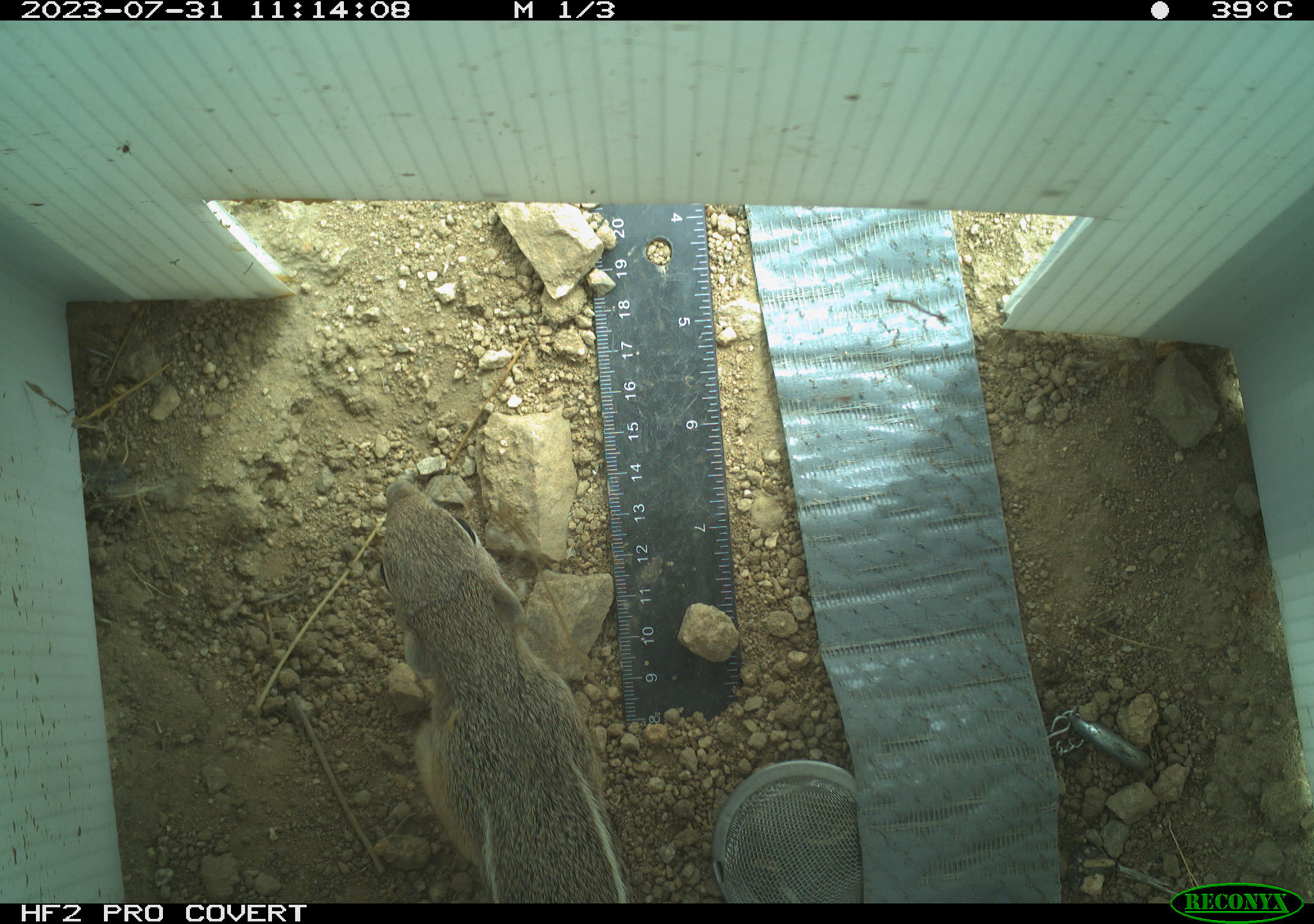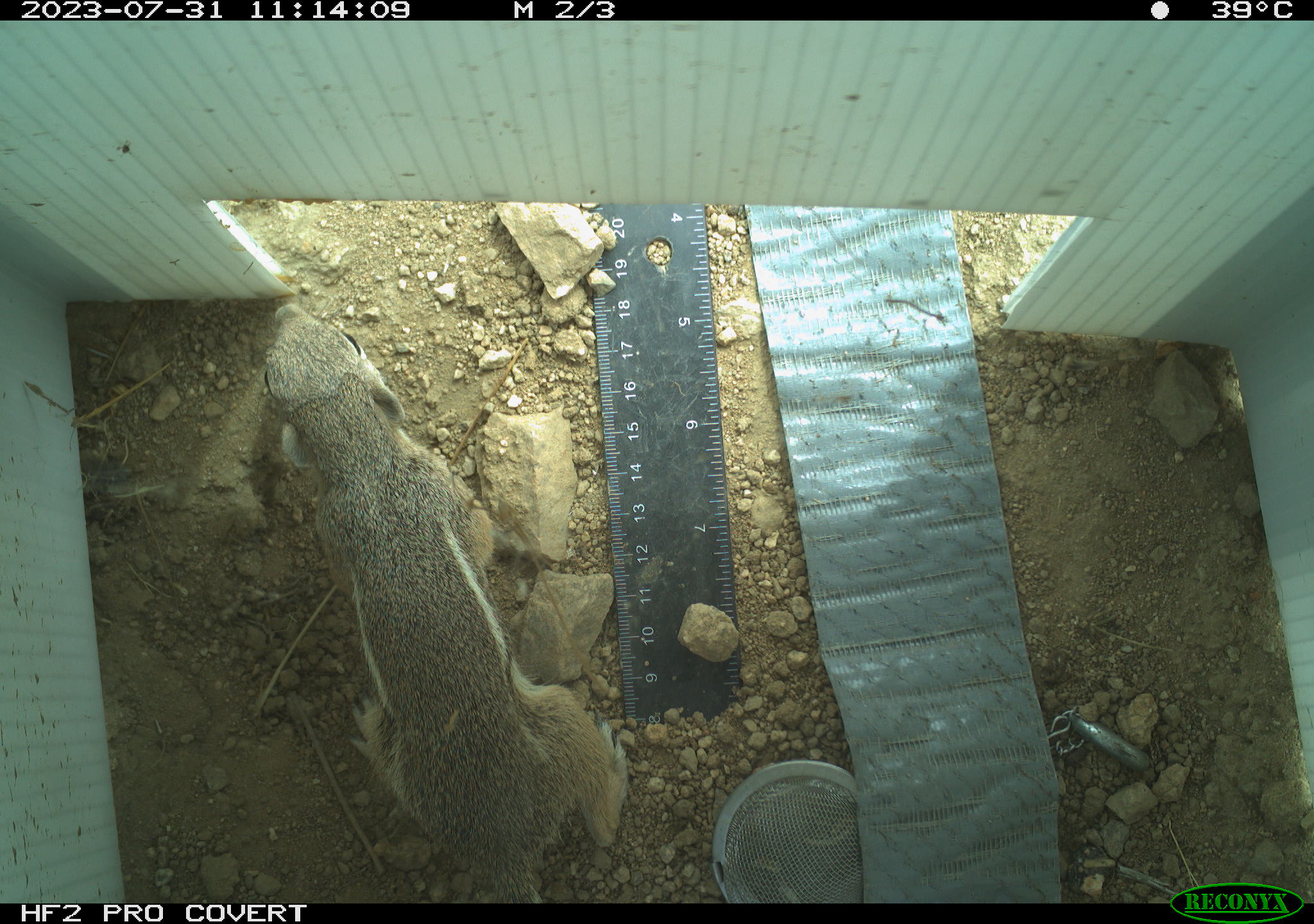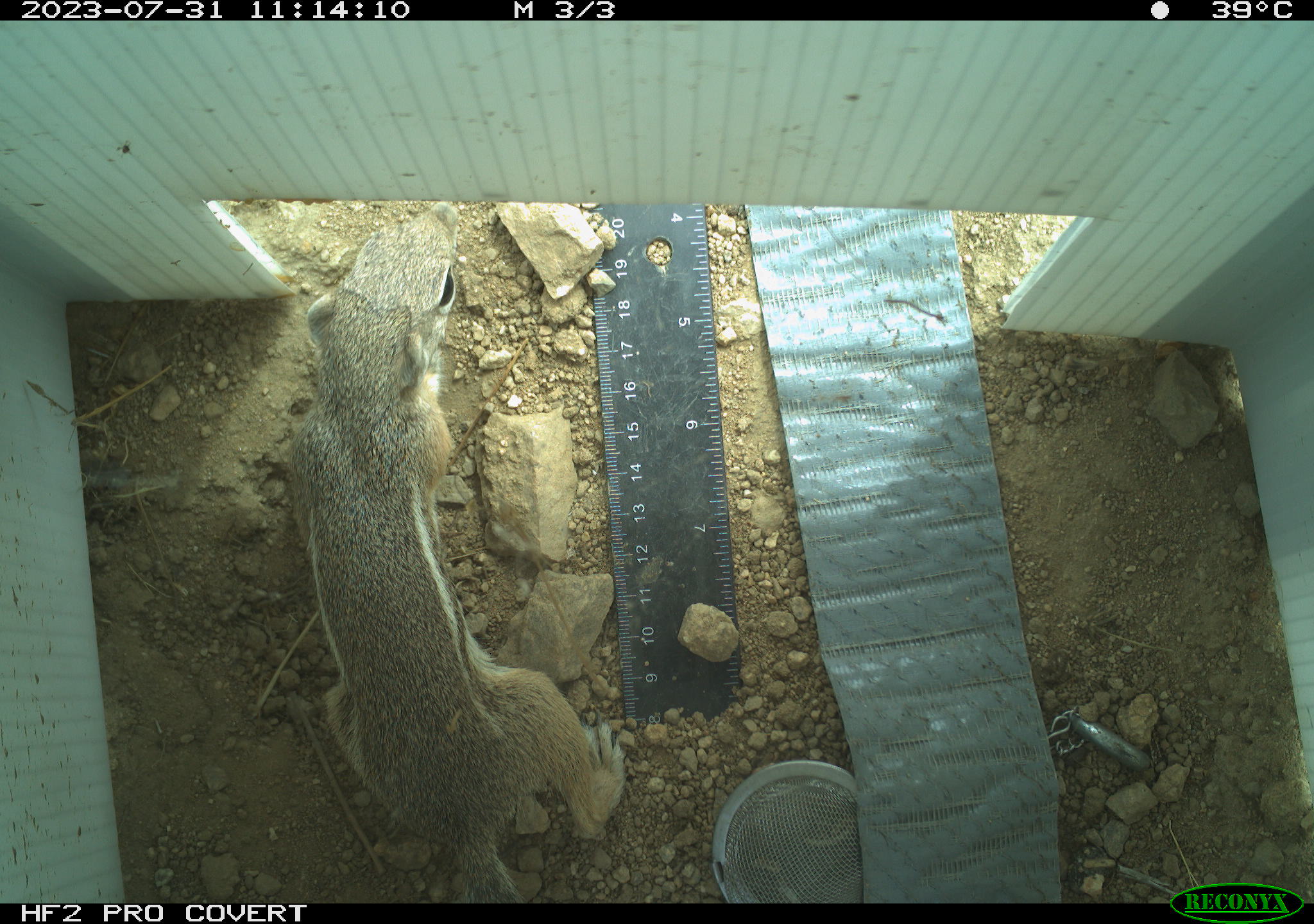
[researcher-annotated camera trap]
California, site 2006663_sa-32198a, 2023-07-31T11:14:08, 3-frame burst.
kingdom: Animalia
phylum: Chordata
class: Mammalia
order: Rodentia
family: Sciuridae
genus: Ammospermophilus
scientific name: Ammospermophilus leucurus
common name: white-tailed antelope squirrel